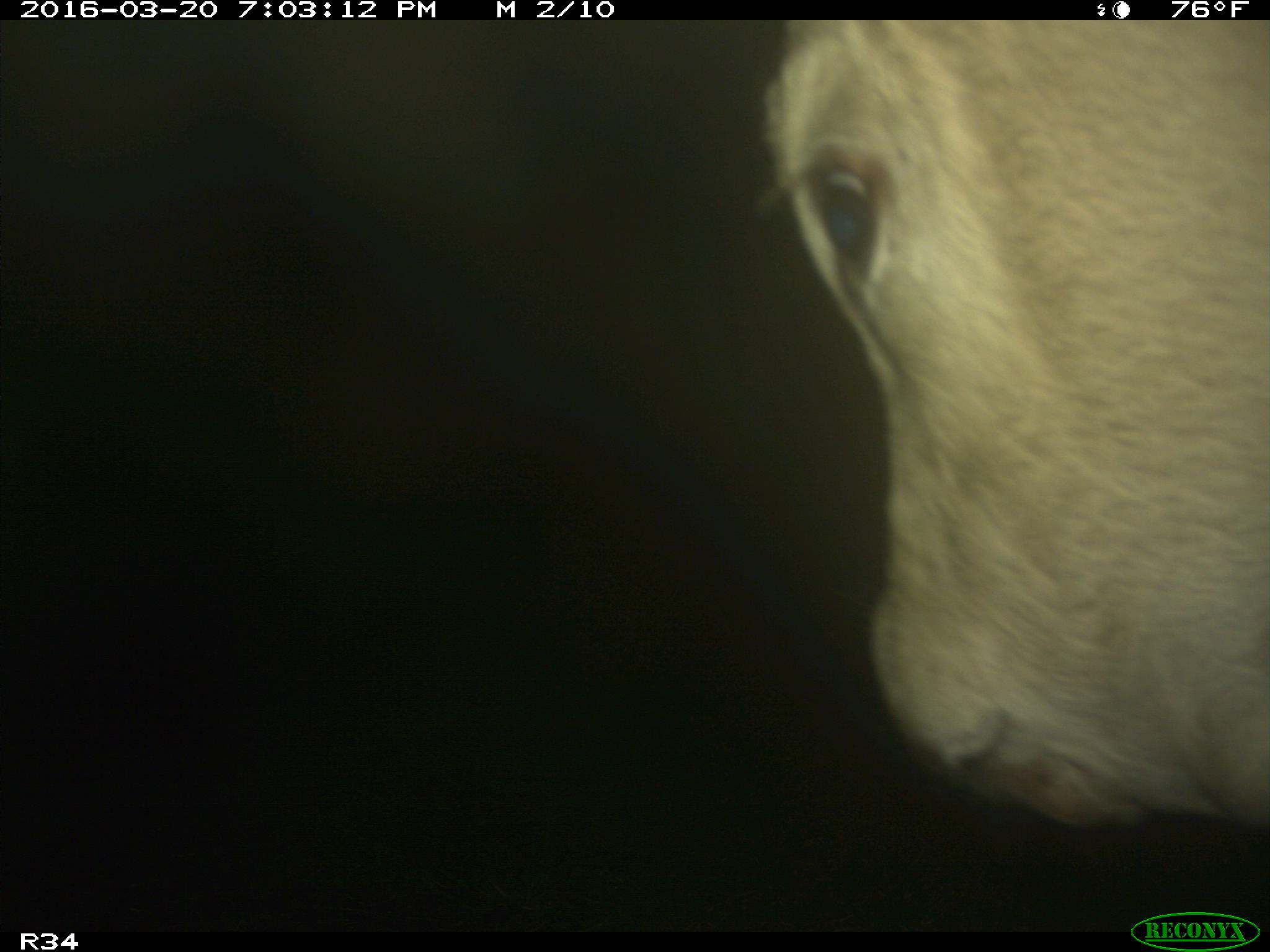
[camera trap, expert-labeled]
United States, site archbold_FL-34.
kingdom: Animalia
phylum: Chordata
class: Mammalia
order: Artiodactyla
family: Bovidae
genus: Bos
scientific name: Bos taurus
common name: domestic cow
Bos taurus (domestic cow).